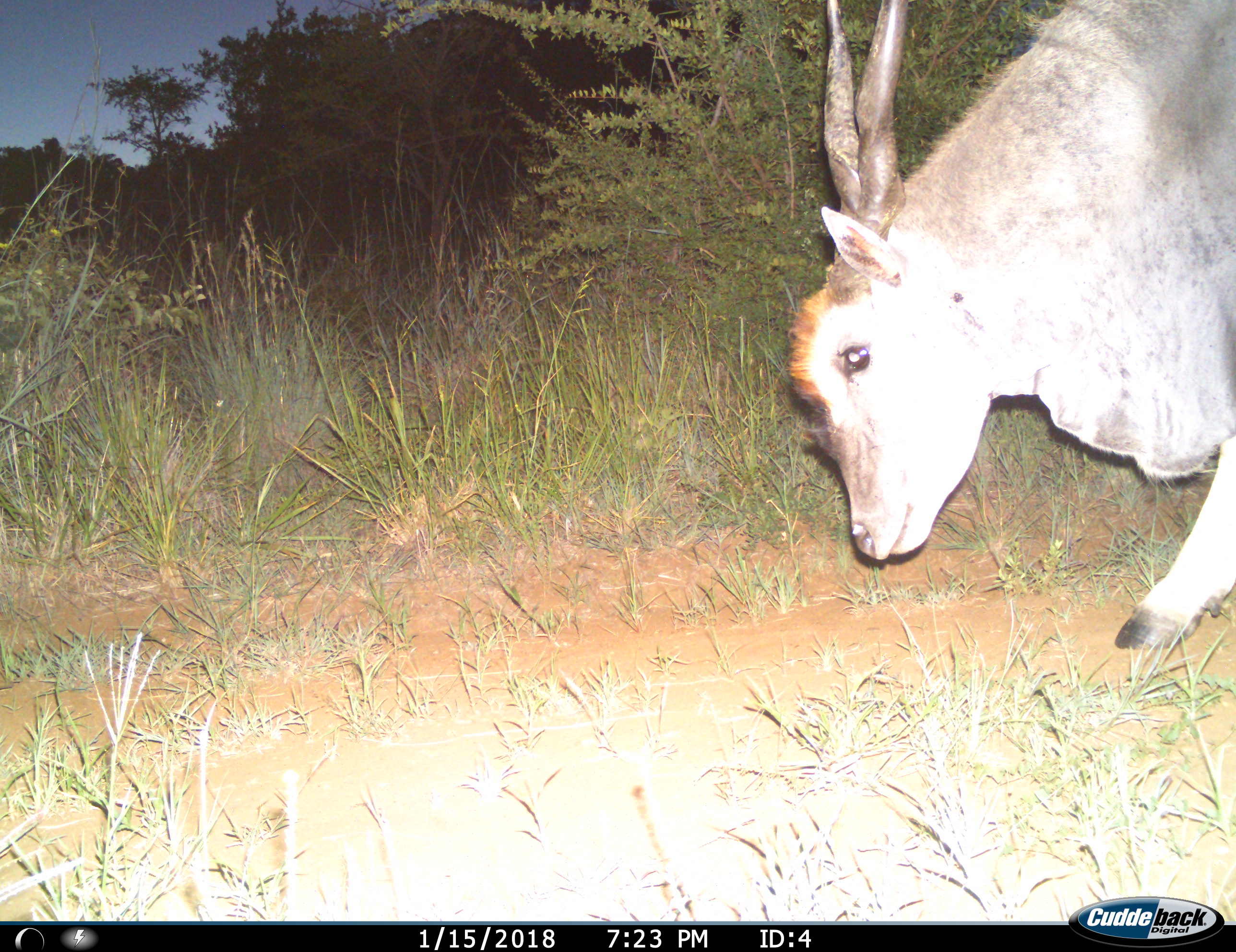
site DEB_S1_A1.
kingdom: Animalia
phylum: Chordata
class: Mammalia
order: Artiodactyla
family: Bovidae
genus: Tragelaphus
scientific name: Tragelaphus oryx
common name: eland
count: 1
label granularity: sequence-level